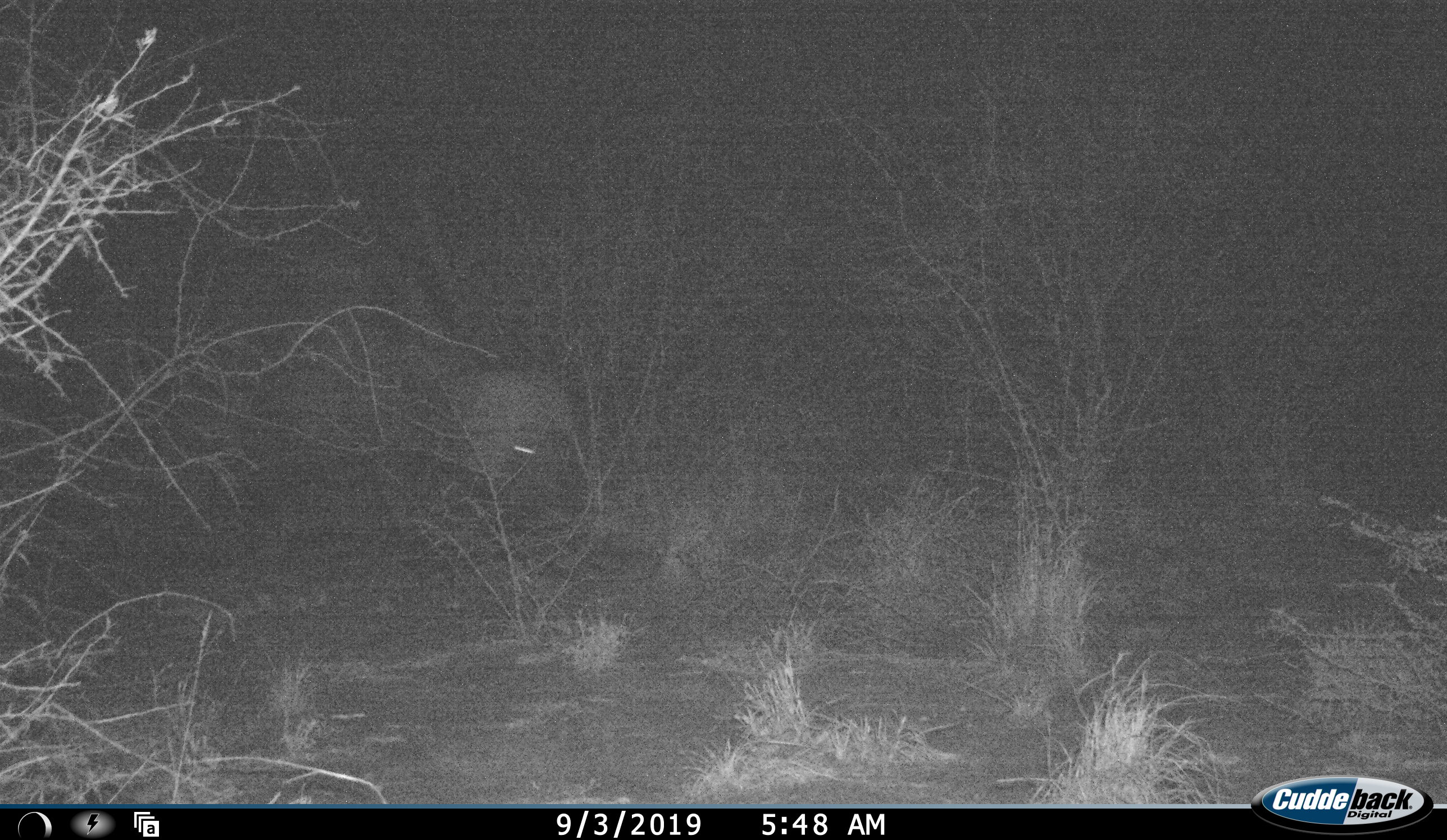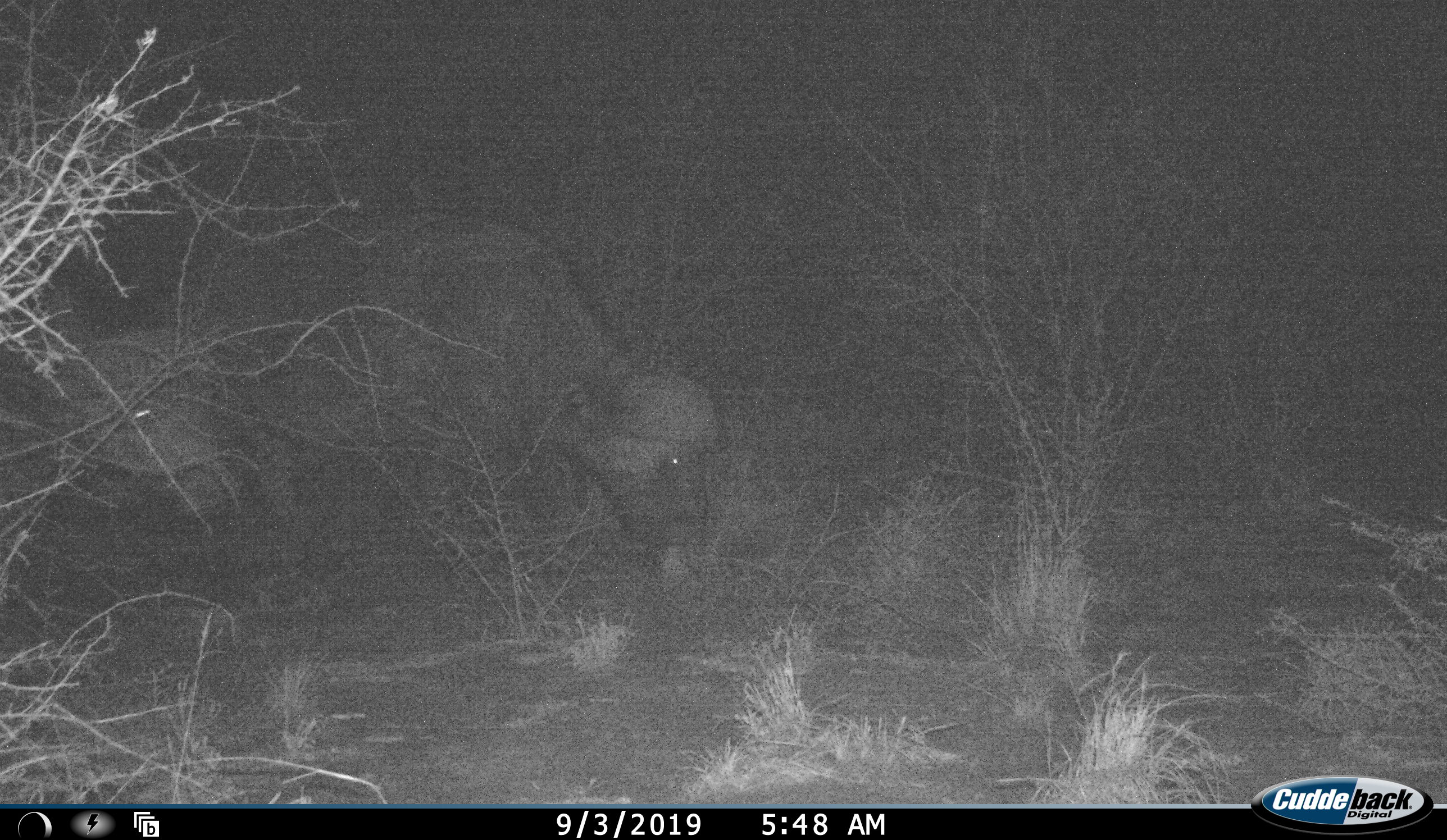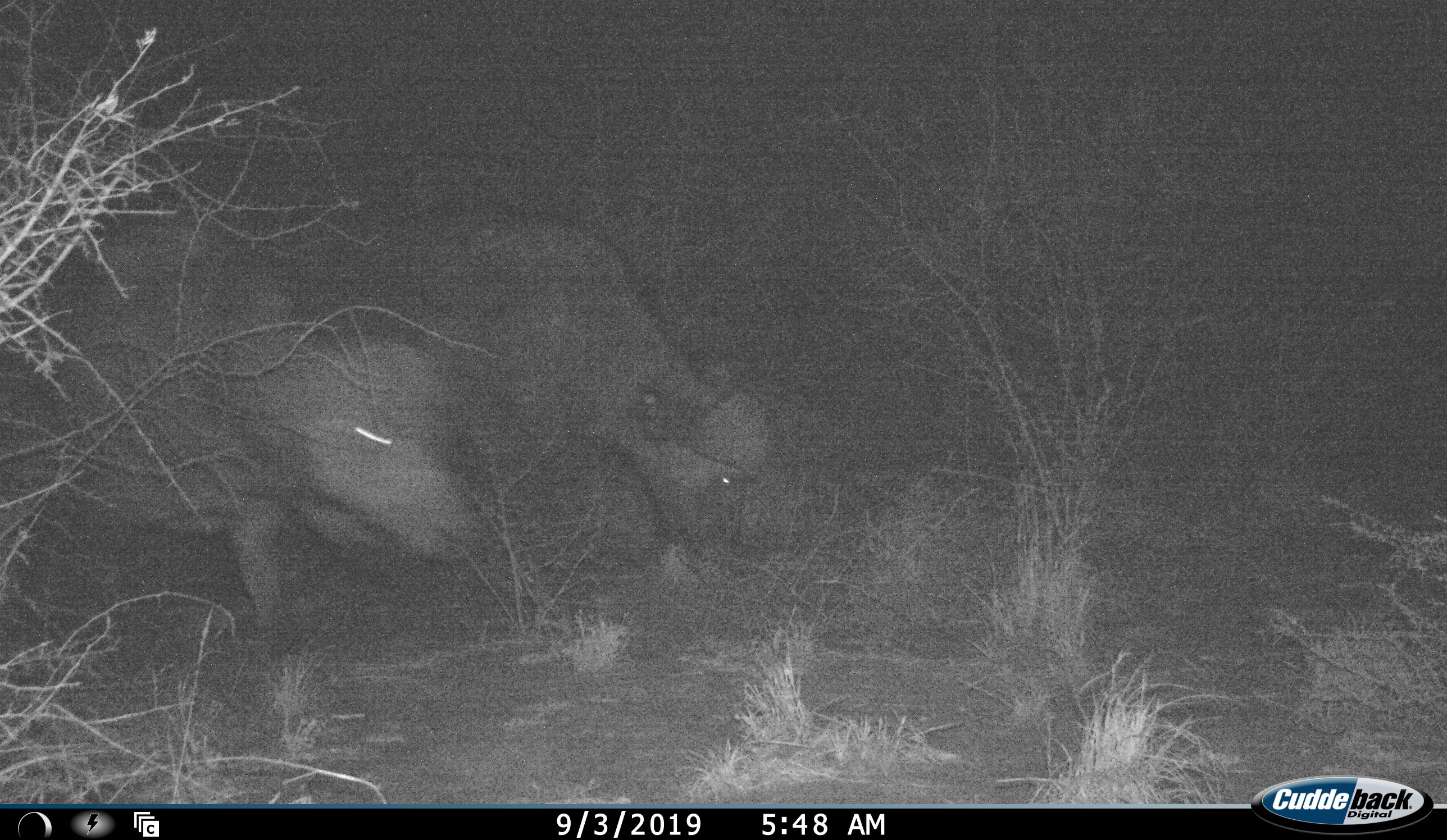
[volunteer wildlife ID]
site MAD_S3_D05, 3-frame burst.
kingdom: Animalia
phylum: Chordata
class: Mammalia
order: Artiodactyla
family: Bovidae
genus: Syncerus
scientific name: Syncerus caffer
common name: african buffalo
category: buffalo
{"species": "buffalo (african buffalo) (Syncerus caffer)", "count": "2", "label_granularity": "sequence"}